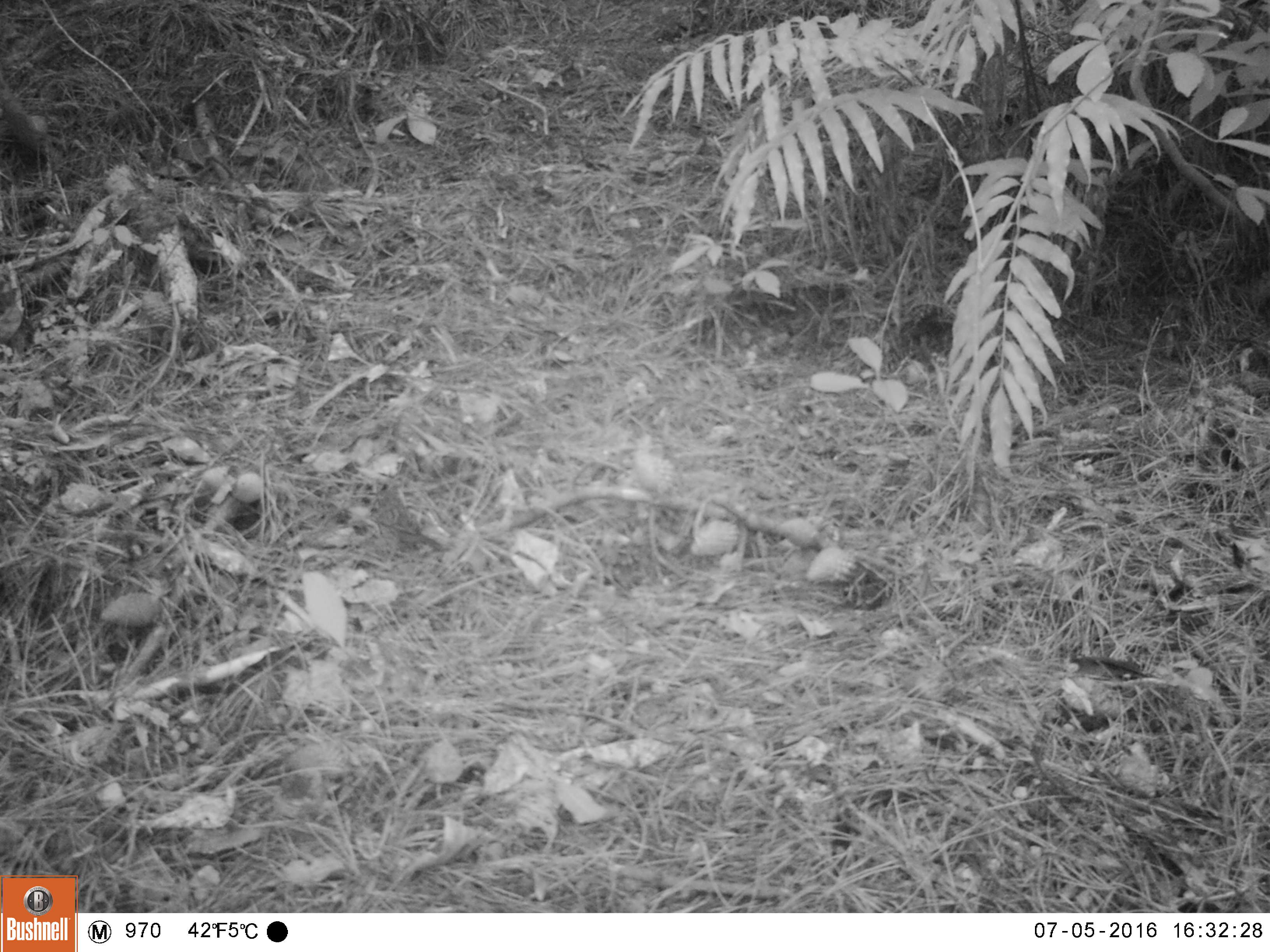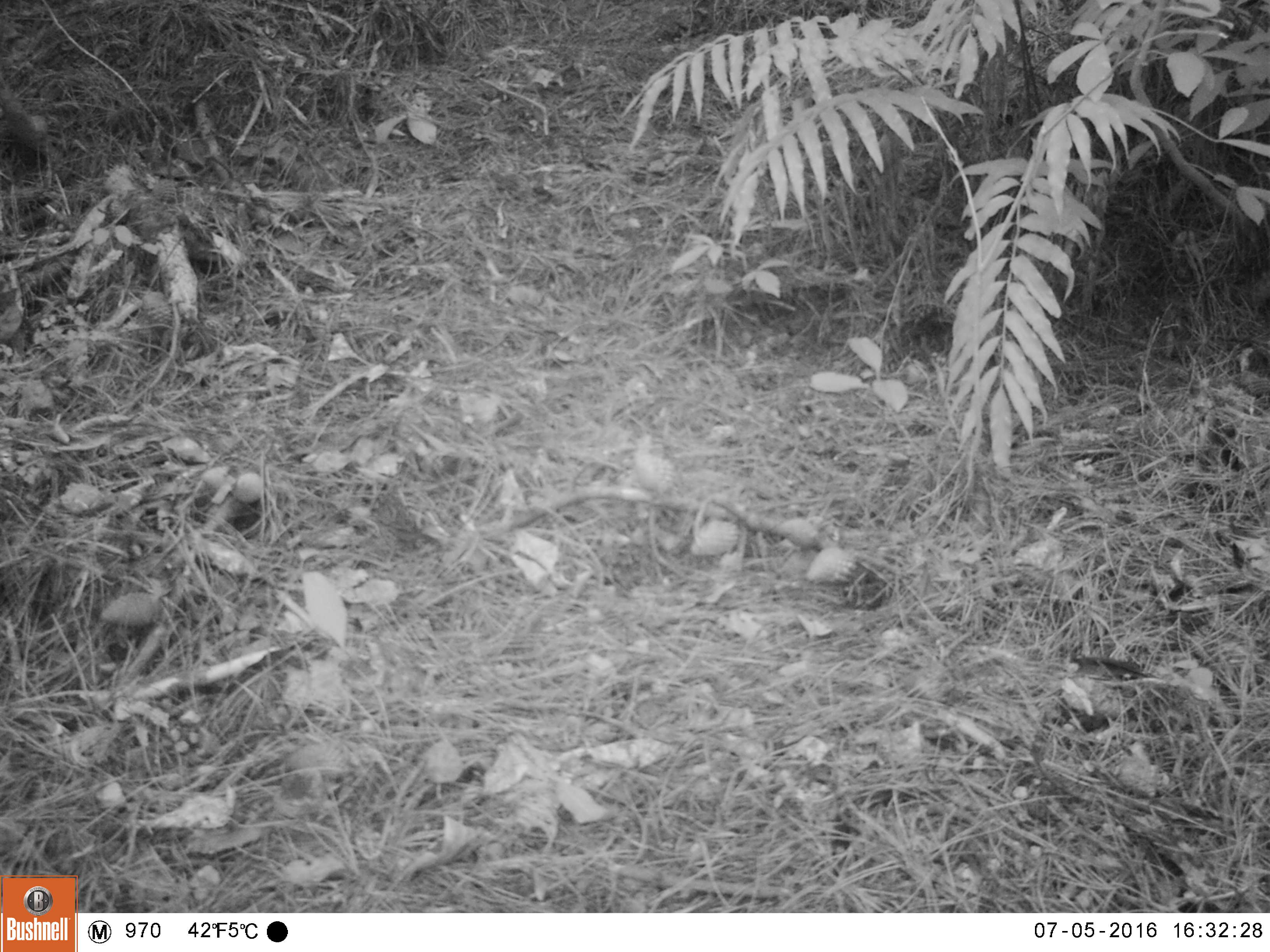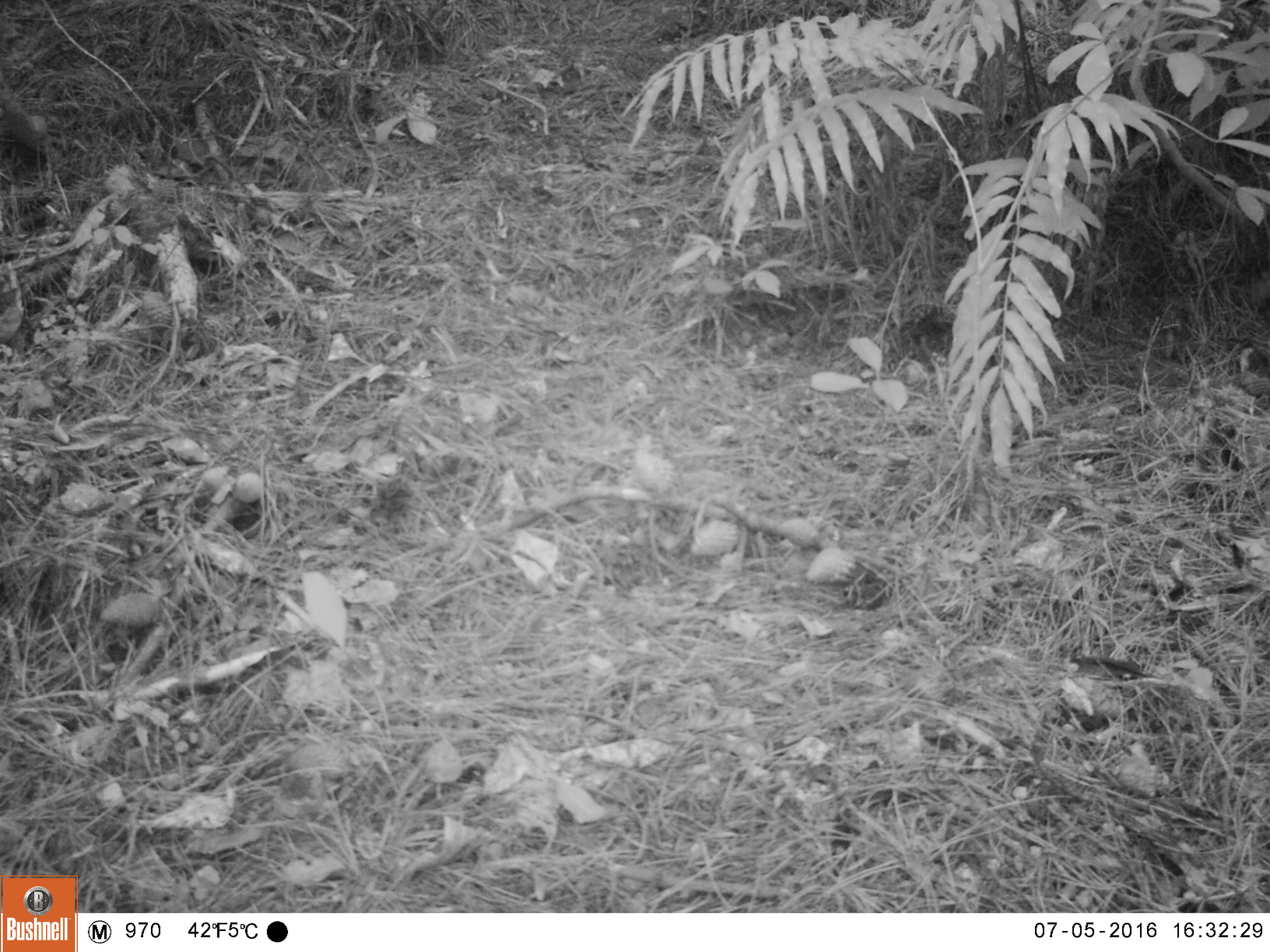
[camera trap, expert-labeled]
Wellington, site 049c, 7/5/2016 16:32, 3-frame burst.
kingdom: Animalia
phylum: Chordata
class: Aves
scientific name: Aves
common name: bird